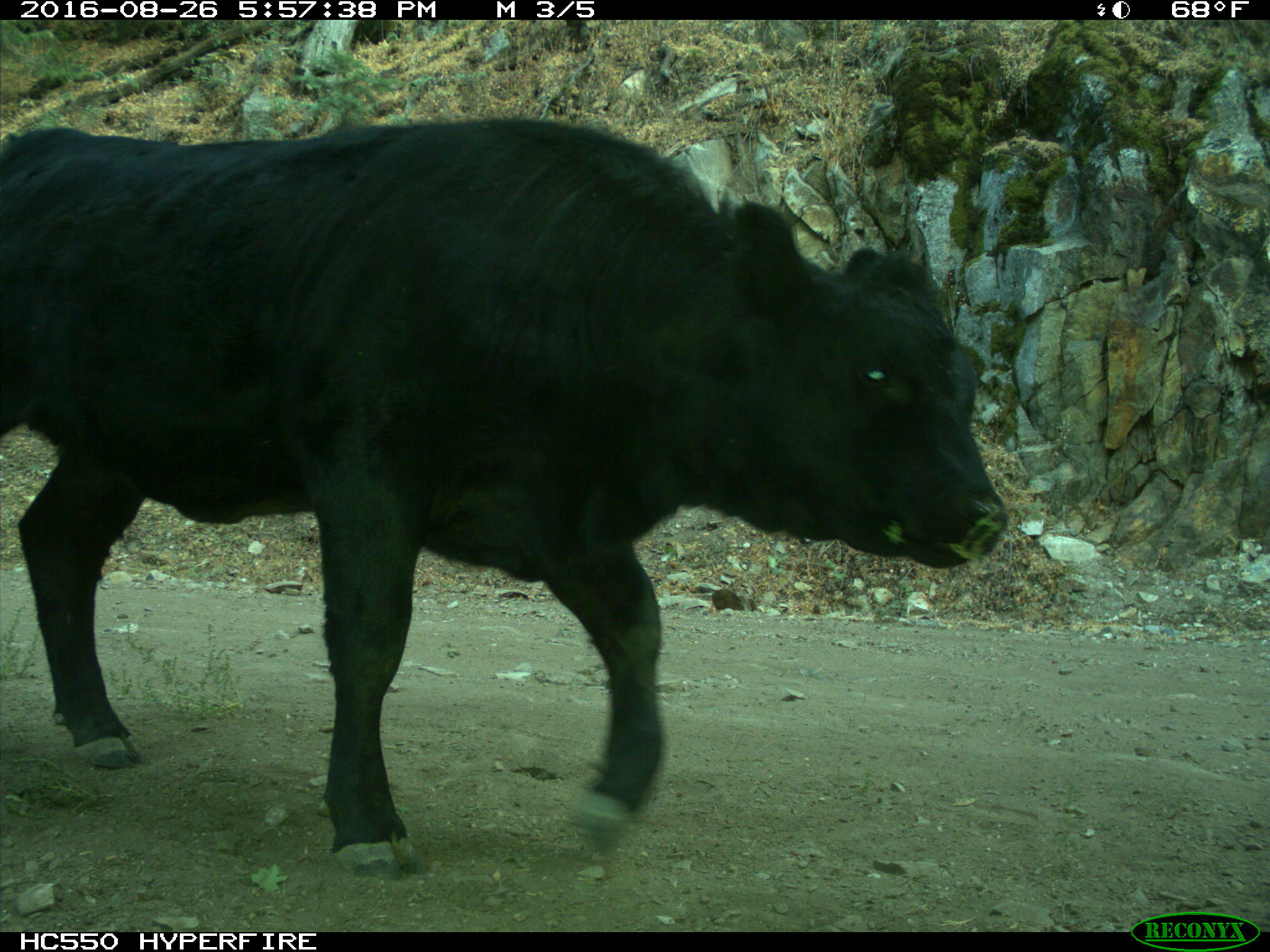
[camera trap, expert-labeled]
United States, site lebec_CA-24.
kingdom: Animalia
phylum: Chordata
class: Mammalia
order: Artiodactyla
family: Bovidae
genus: Bos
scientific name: Bos taurus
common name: domestic cow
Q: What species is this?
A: Bos taurus (domestic cow).